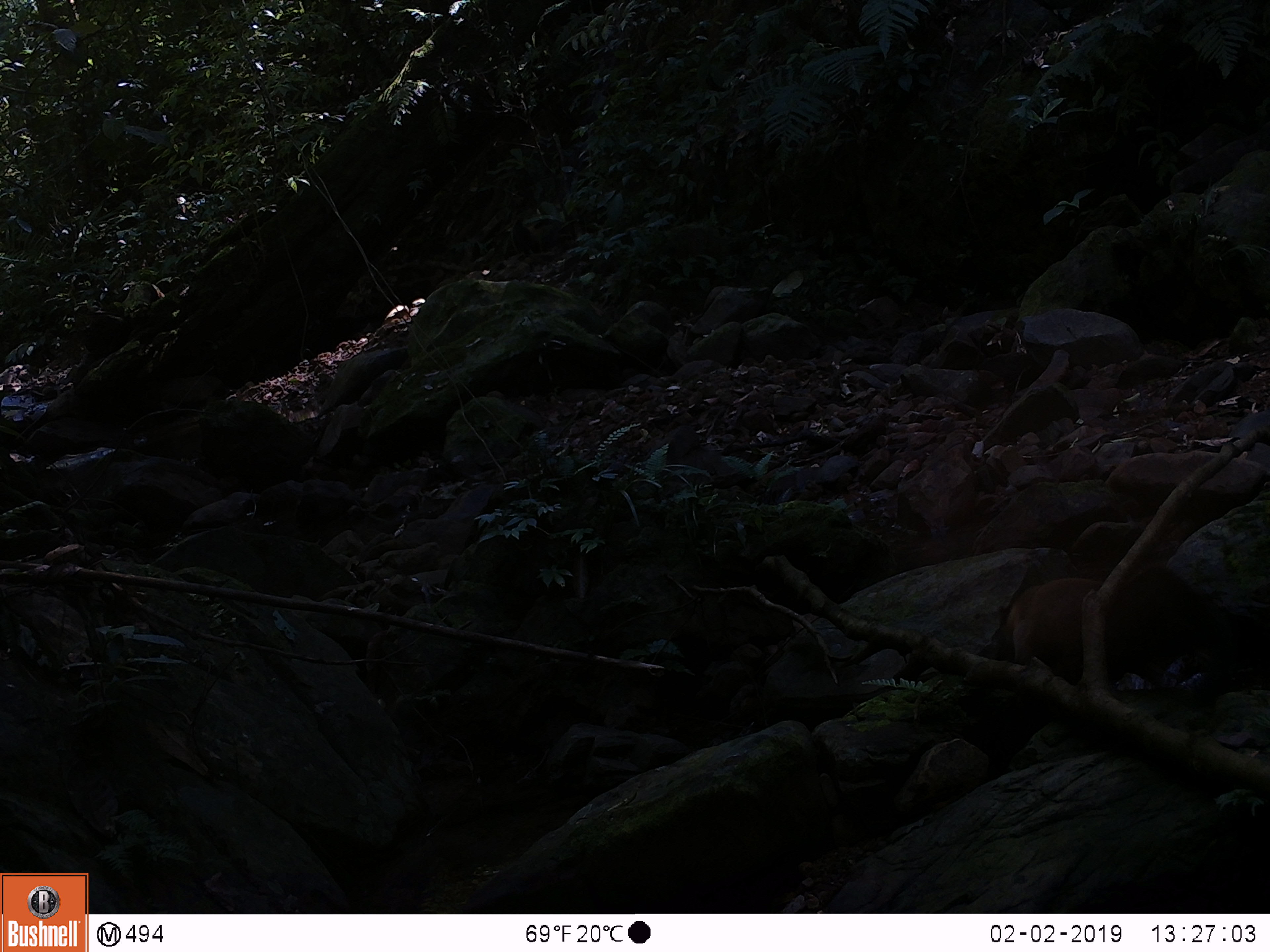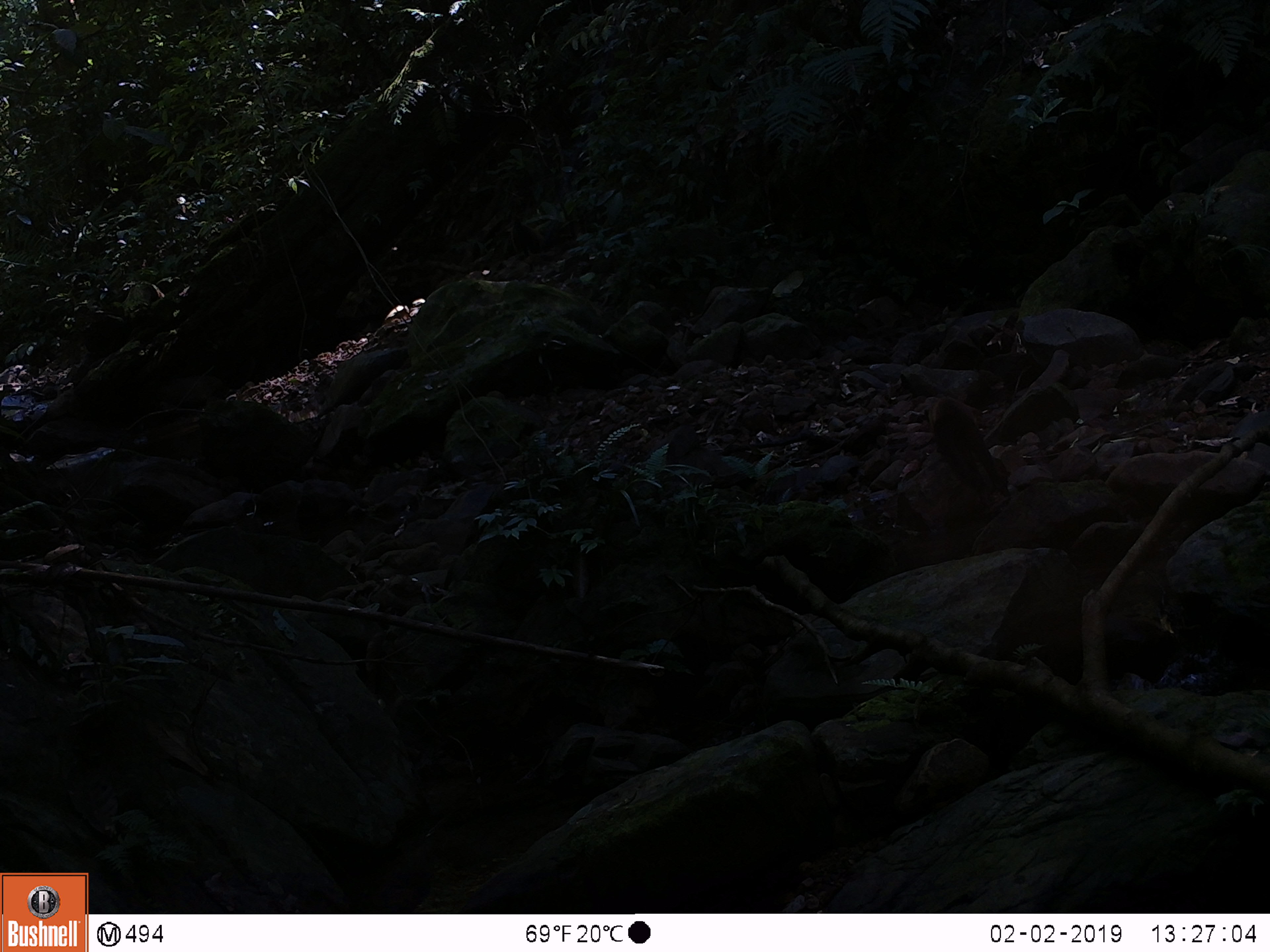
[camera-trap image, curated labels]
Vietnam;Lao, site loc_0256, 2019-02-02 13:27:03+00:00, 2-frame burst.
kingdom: Animalia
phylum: Chordata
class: Mammalia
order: Carnivora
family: Mustelidae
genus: Martes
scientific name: Martes flavigula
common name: yellow-throated marten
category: yellow throated marten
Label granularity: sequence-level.